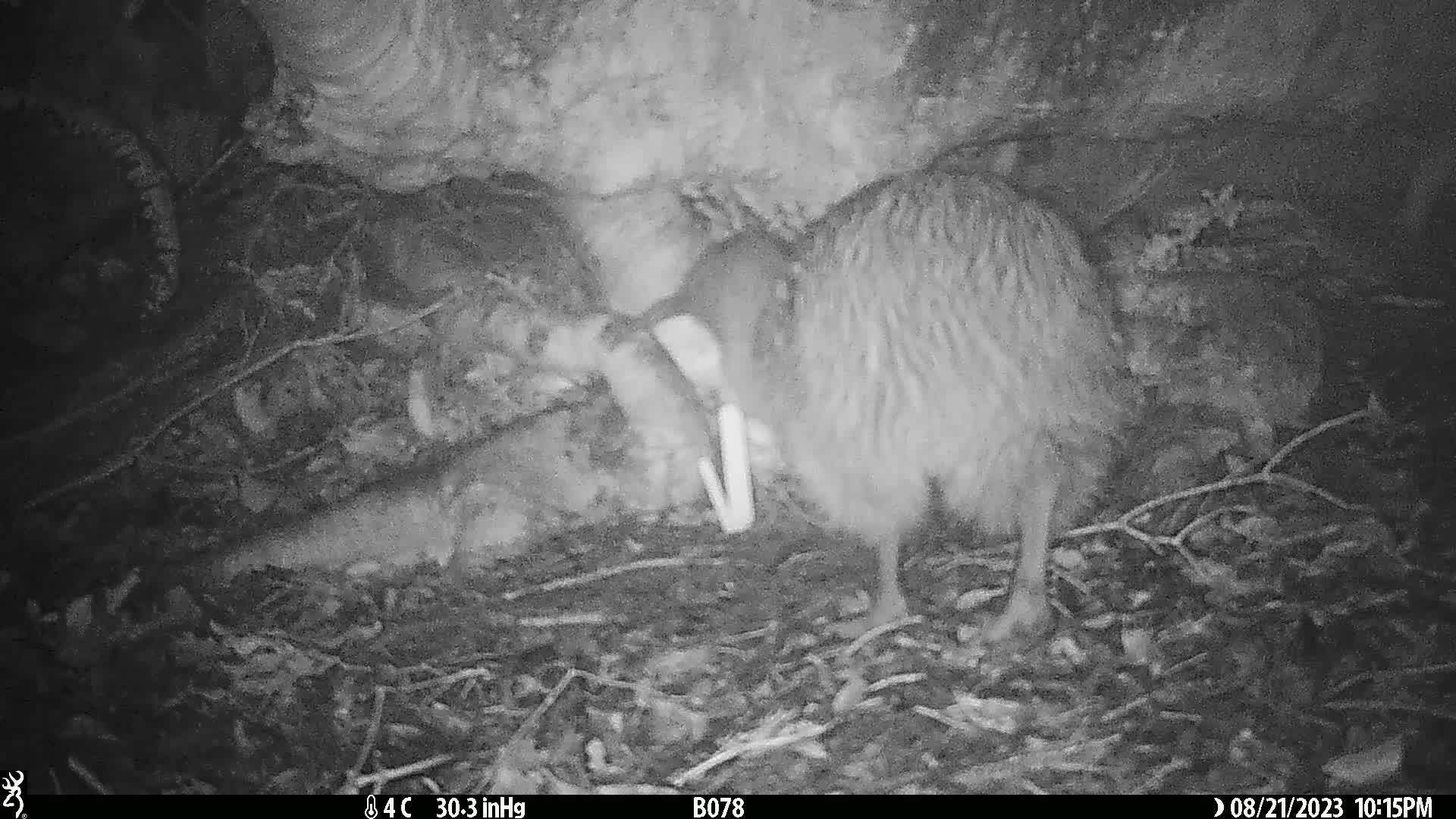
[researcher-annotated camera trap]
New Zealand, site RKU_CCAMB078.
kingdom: Animalia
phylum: Chordata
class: Aves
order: Apterygiformes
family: Apterygidae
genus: Apteryx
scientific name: Apteryx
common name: kiwi